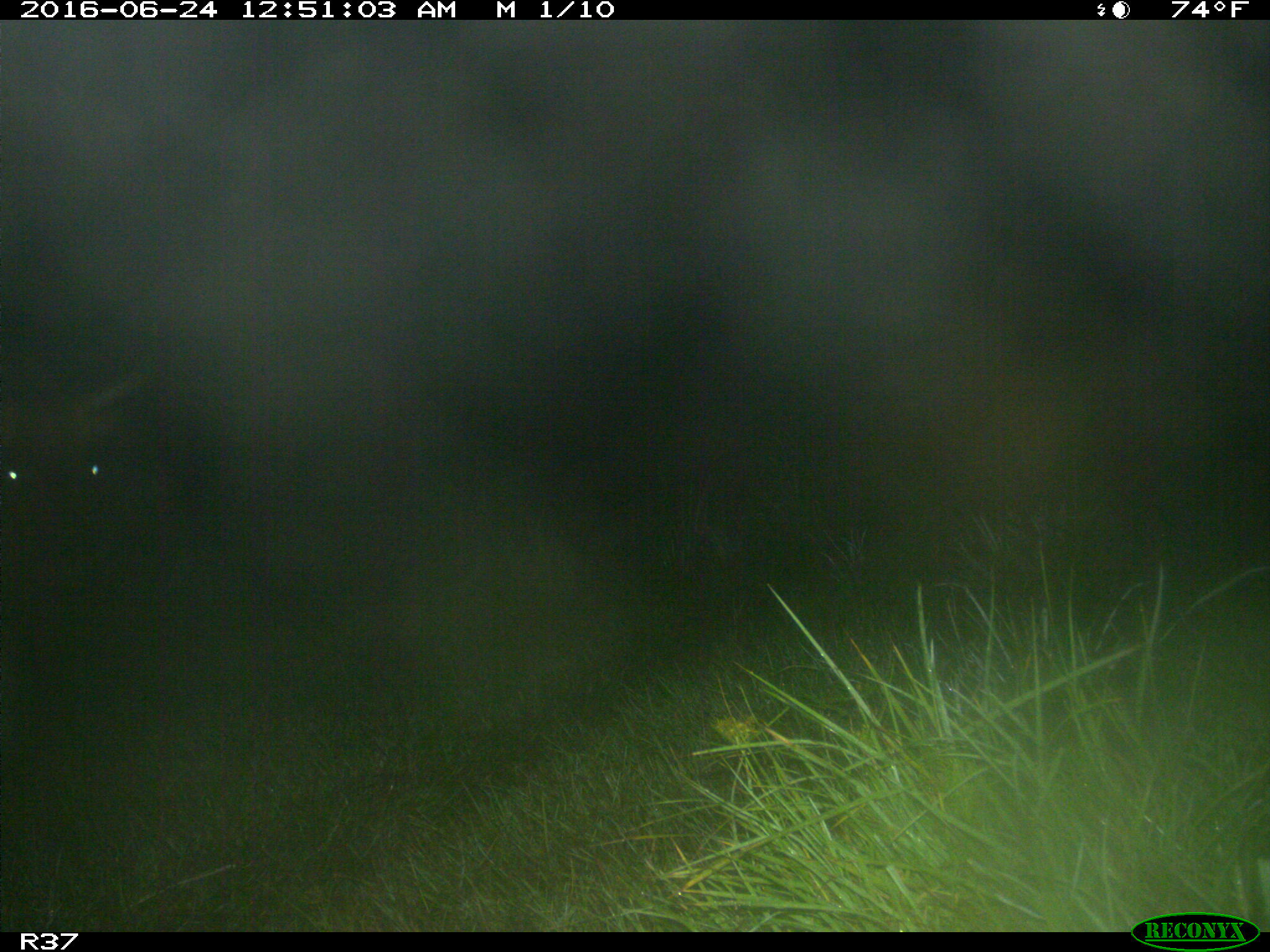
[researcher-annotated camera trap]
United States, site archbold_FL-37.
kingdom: Animalia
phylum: Chordata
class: Mammalia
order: Artiodactyla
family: Bovidae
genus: Bos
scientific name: Bos taurus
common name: domestic cow